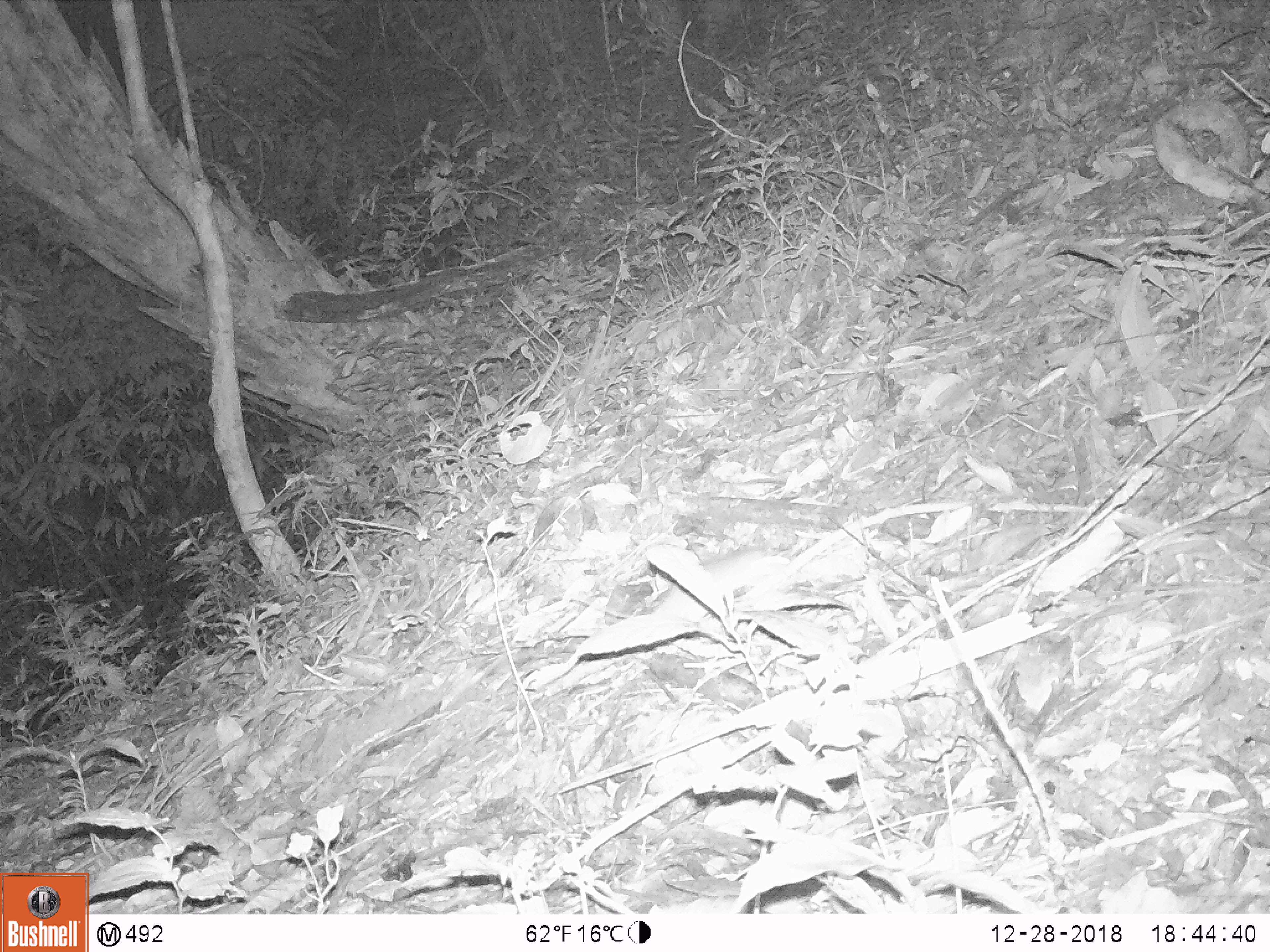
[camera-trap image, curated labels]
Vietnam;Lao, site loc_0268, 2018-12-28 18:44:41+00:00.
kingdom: Animalia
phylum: Chordata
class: Mammalia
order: Rodentia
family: Muridae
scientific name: Muridae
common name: old-world mice and rats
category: unidentified murid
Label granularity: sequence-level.